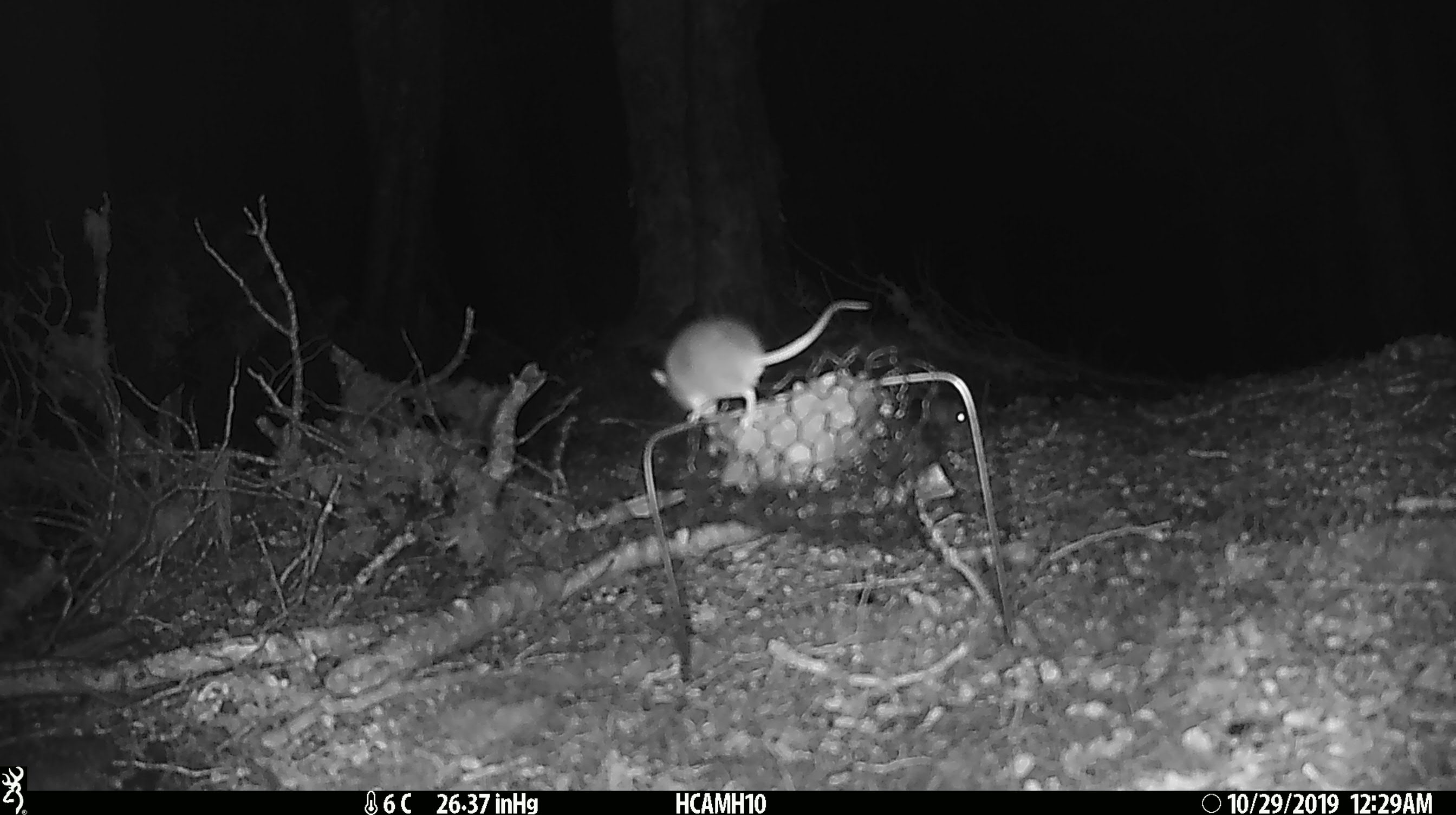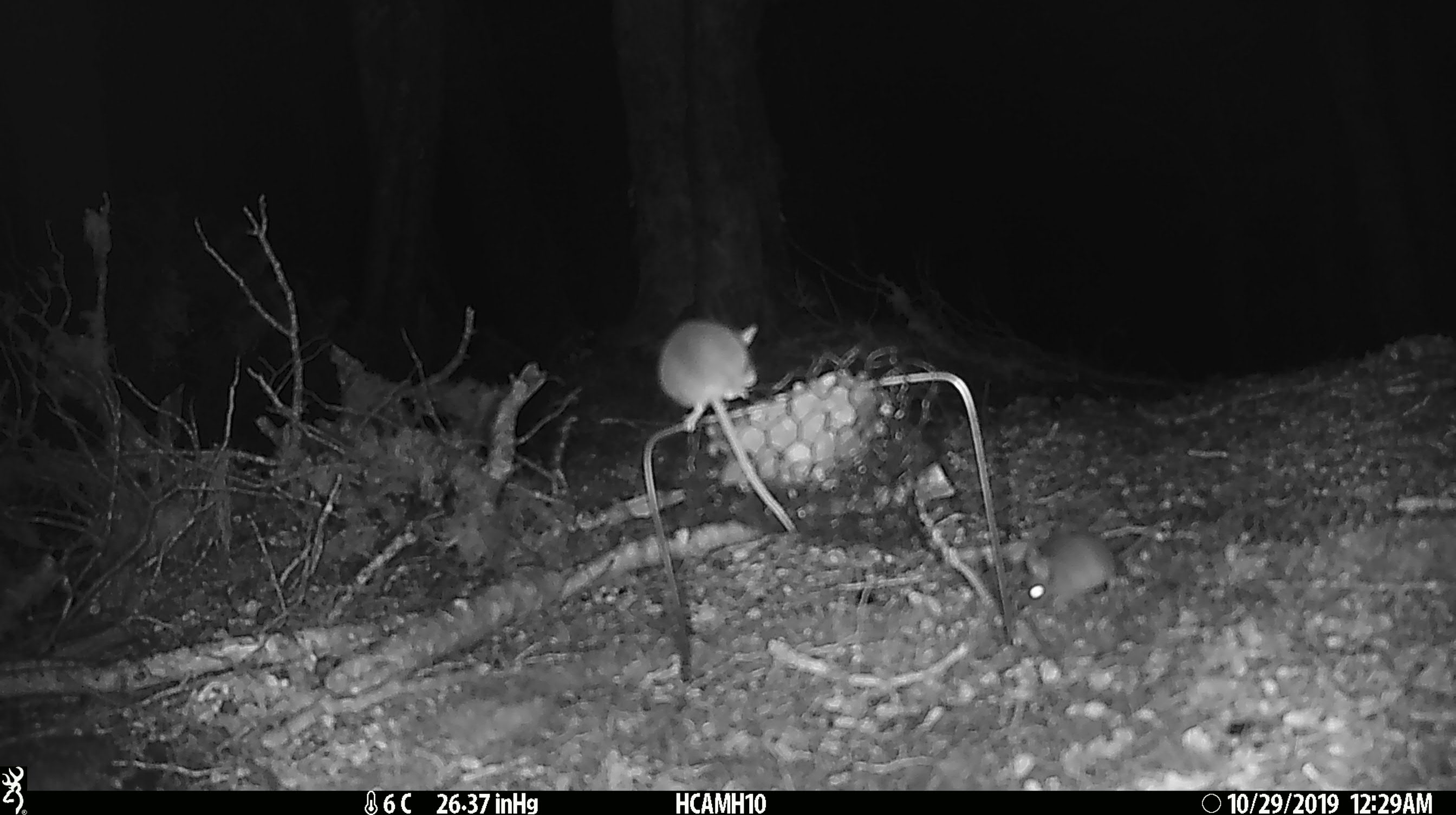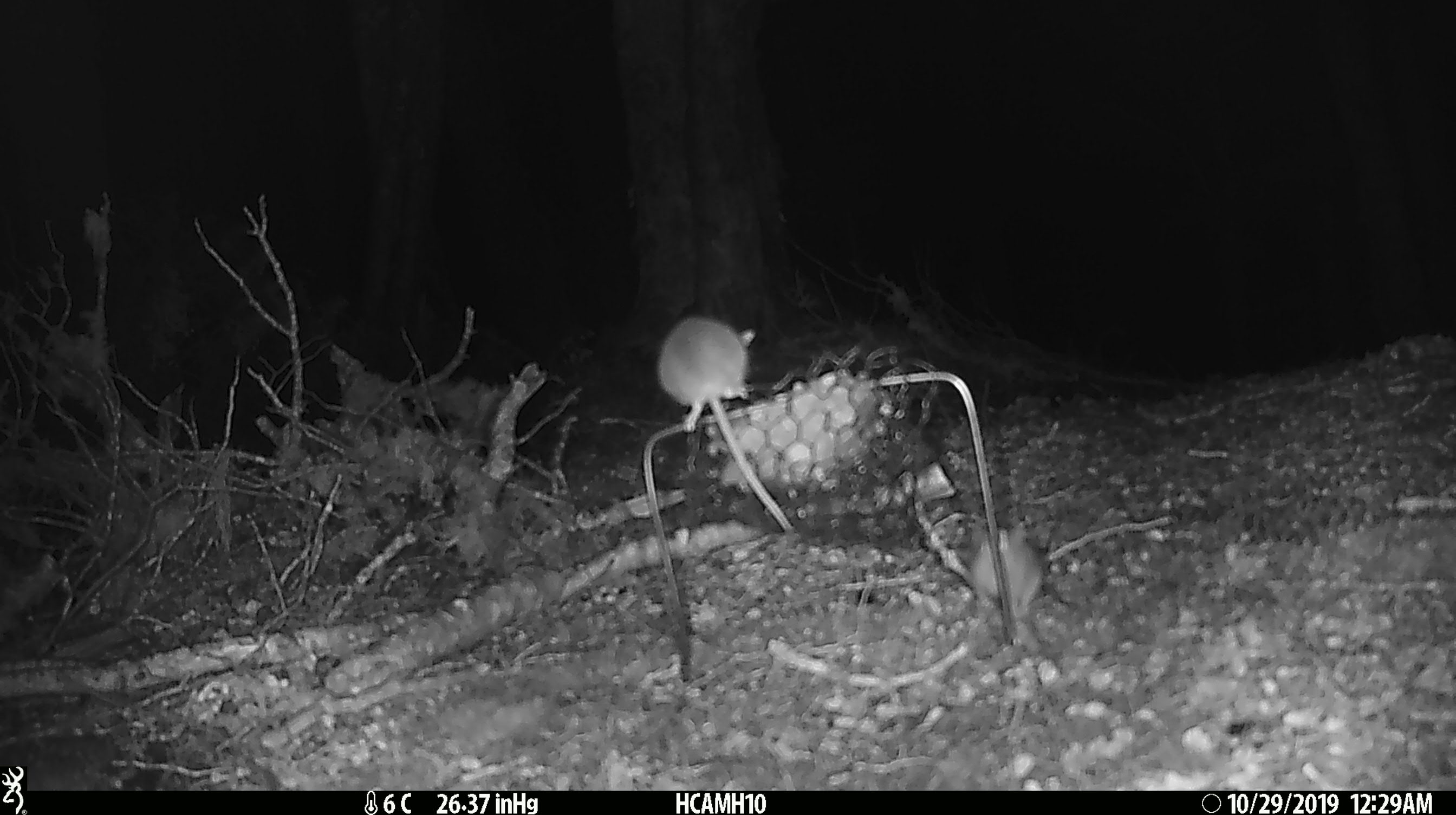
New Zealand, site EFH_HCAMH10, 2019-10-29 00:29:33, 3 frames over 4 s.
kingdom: Animalia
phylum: Chordata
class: Mammalia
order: Rodentia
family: Muridae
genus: Mus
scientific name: Mus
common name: mouse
Mouse (Mus).